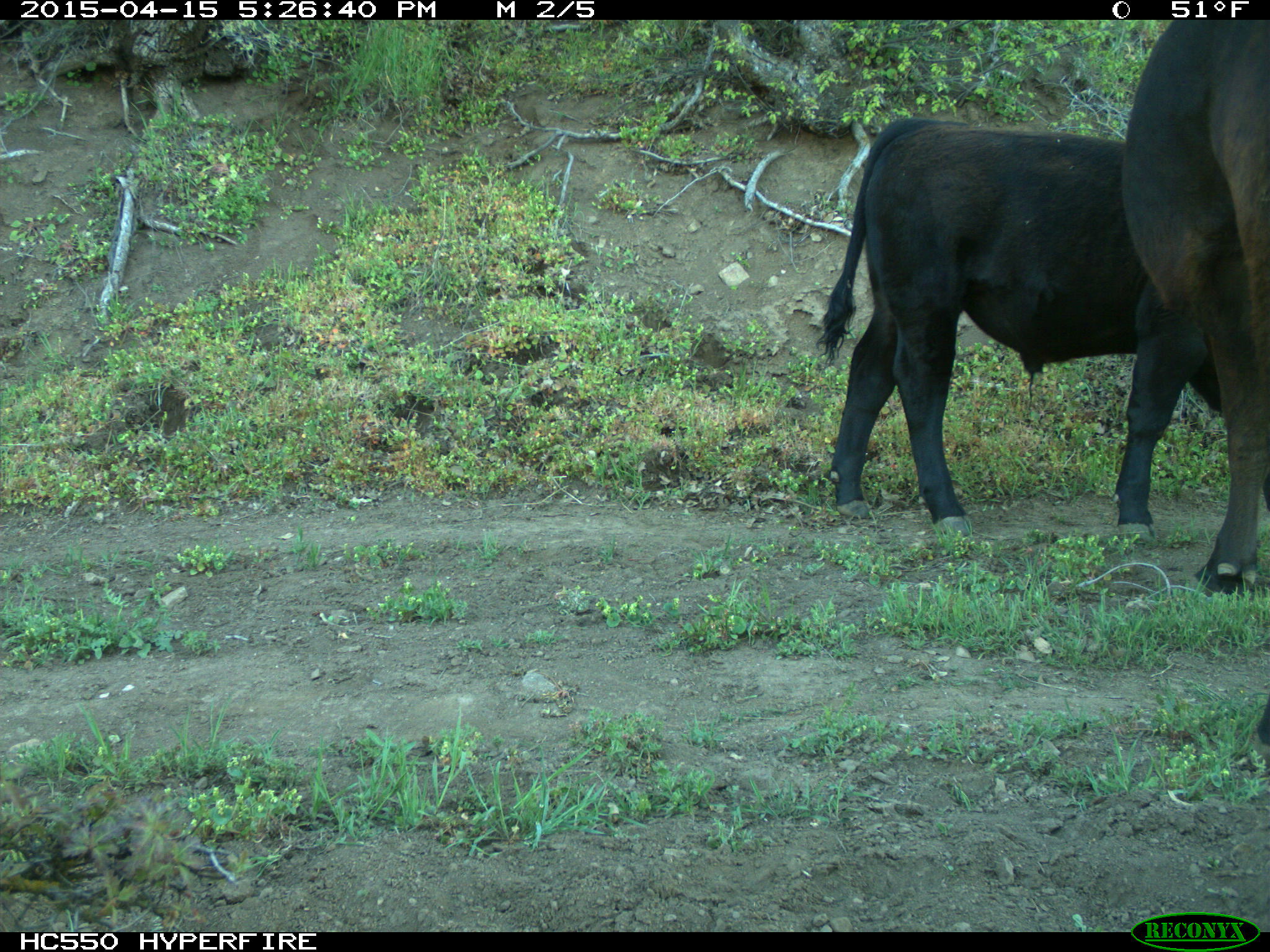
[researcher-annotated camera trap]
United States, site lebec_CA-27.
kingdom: Animalia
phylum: Chordata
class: Mammalia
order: Artiodactyla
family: Bovidae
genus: Bos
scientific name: Bos taurus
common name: domestic cow